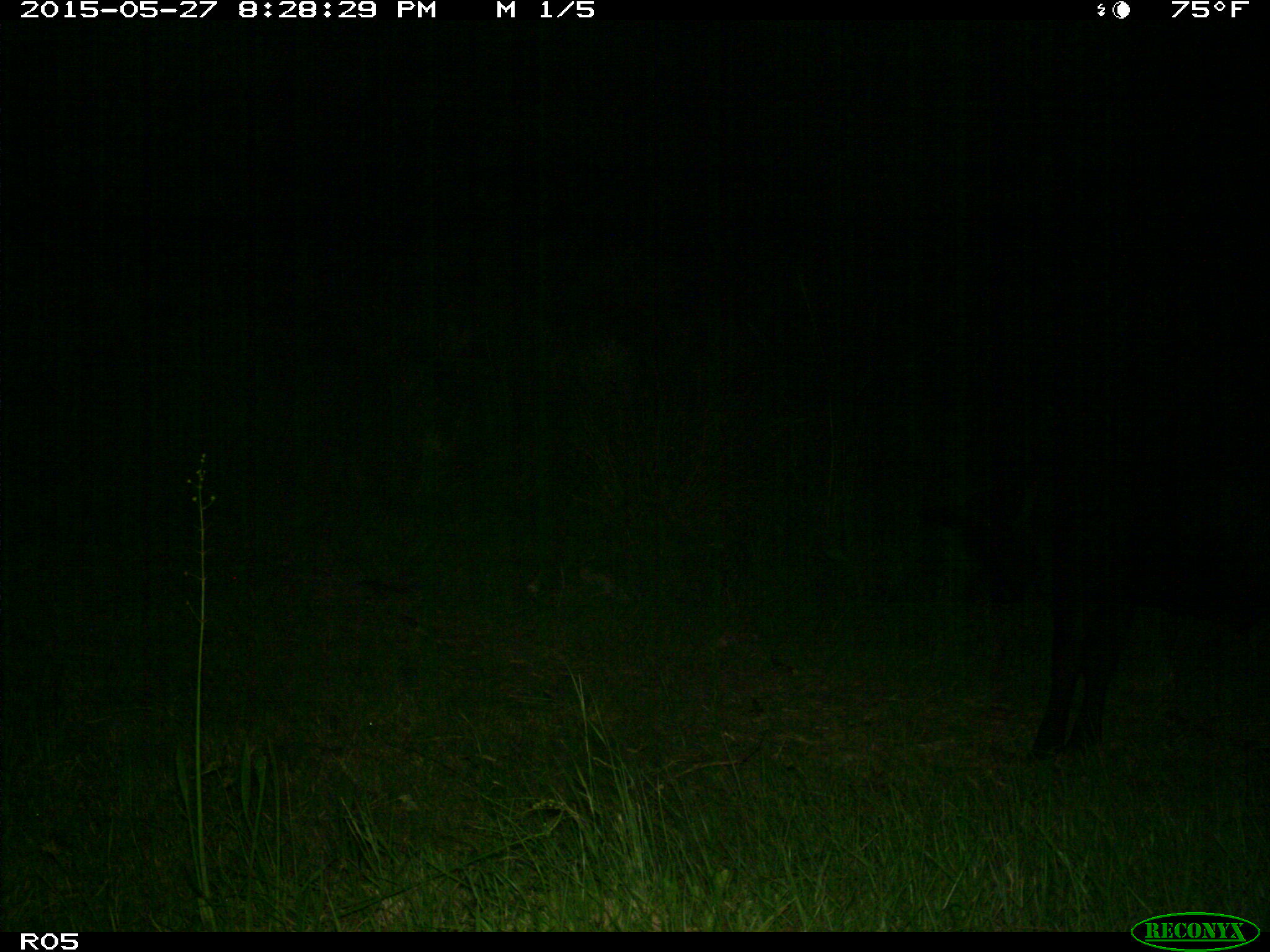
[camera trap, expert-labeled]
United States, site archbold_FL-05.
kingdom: Animalia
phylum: Chordata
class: Mammalia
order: Artiodactyla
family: Bovidae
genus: Bos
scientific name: Bos taurus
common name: domestic cow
Bos taurus (domestic cow).